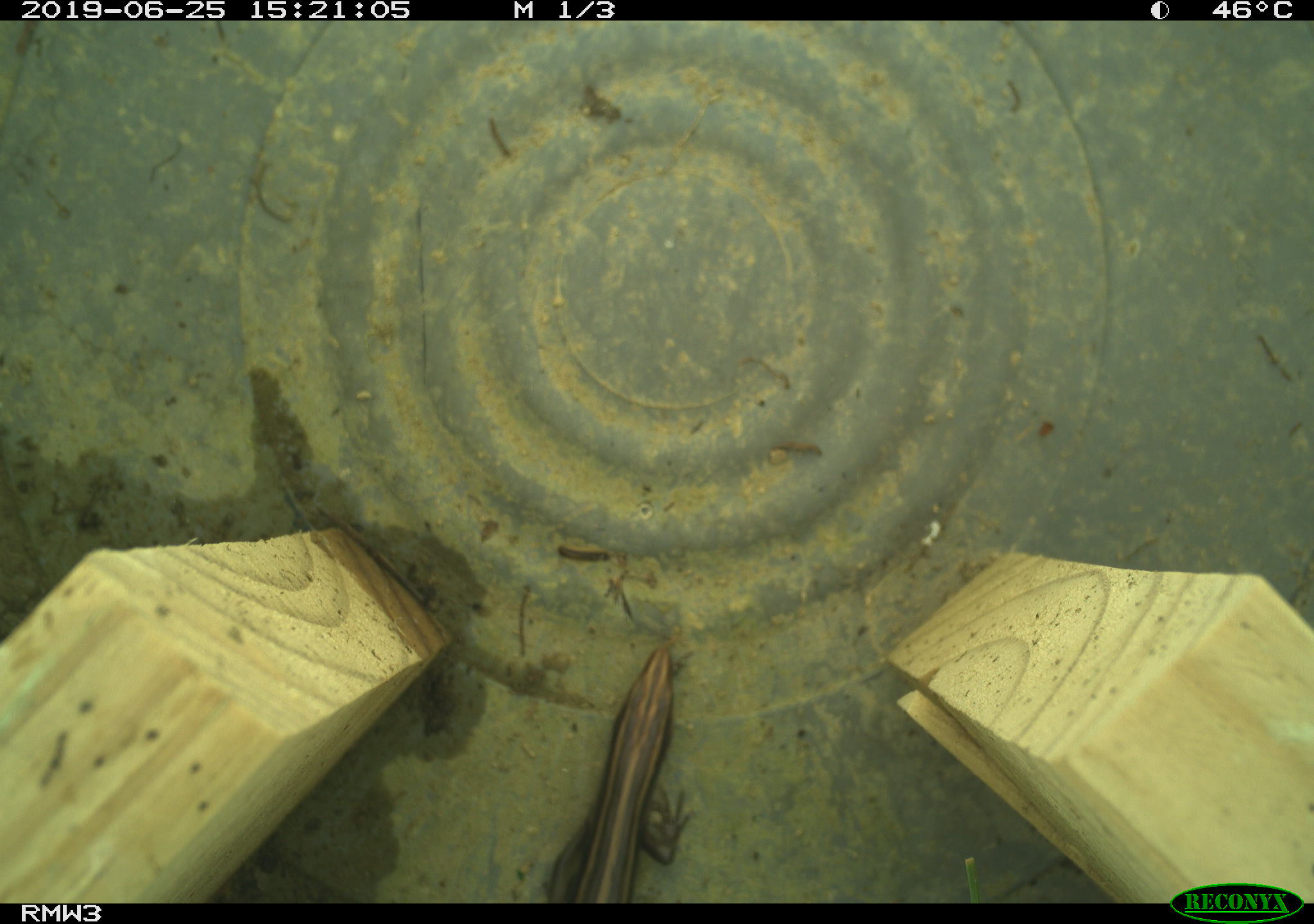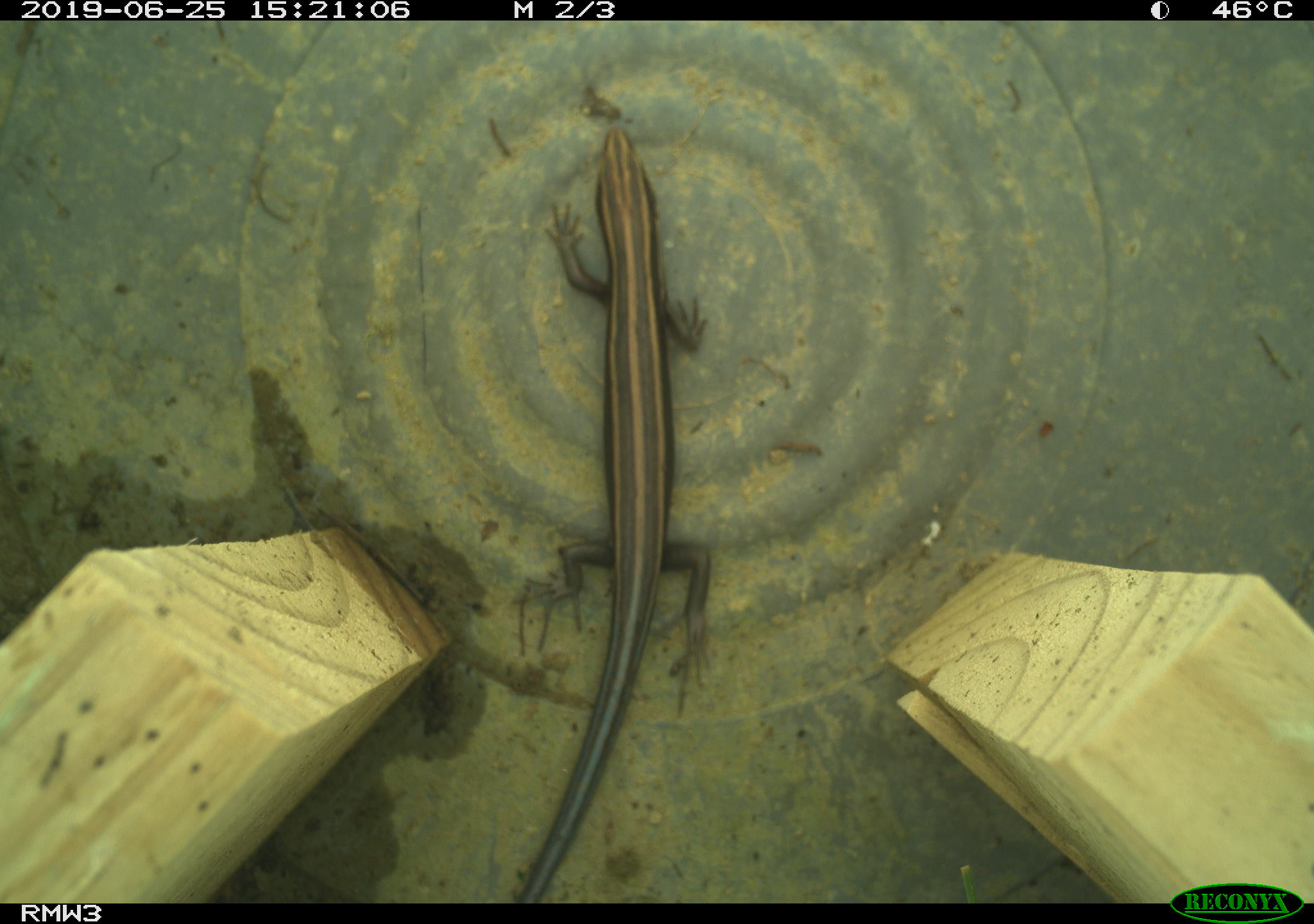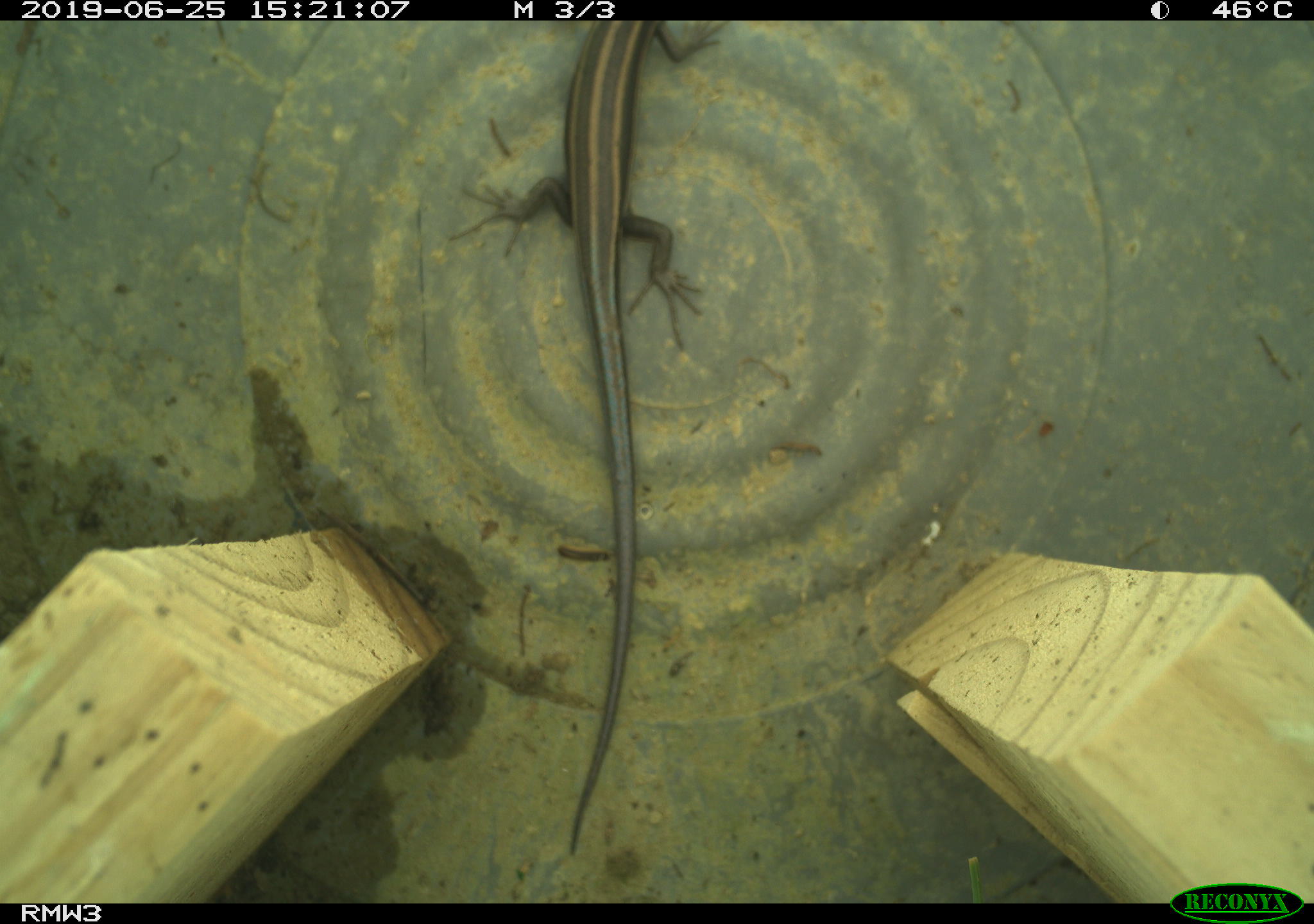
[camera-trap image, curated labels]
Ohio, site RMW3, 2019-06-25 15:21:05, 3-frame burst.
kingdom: Animalia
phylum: Chordata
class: Reptilia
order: Squamata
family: Scincidae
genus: Plestiodon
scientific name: Plestiodon fasciatus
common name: common five-lined skink